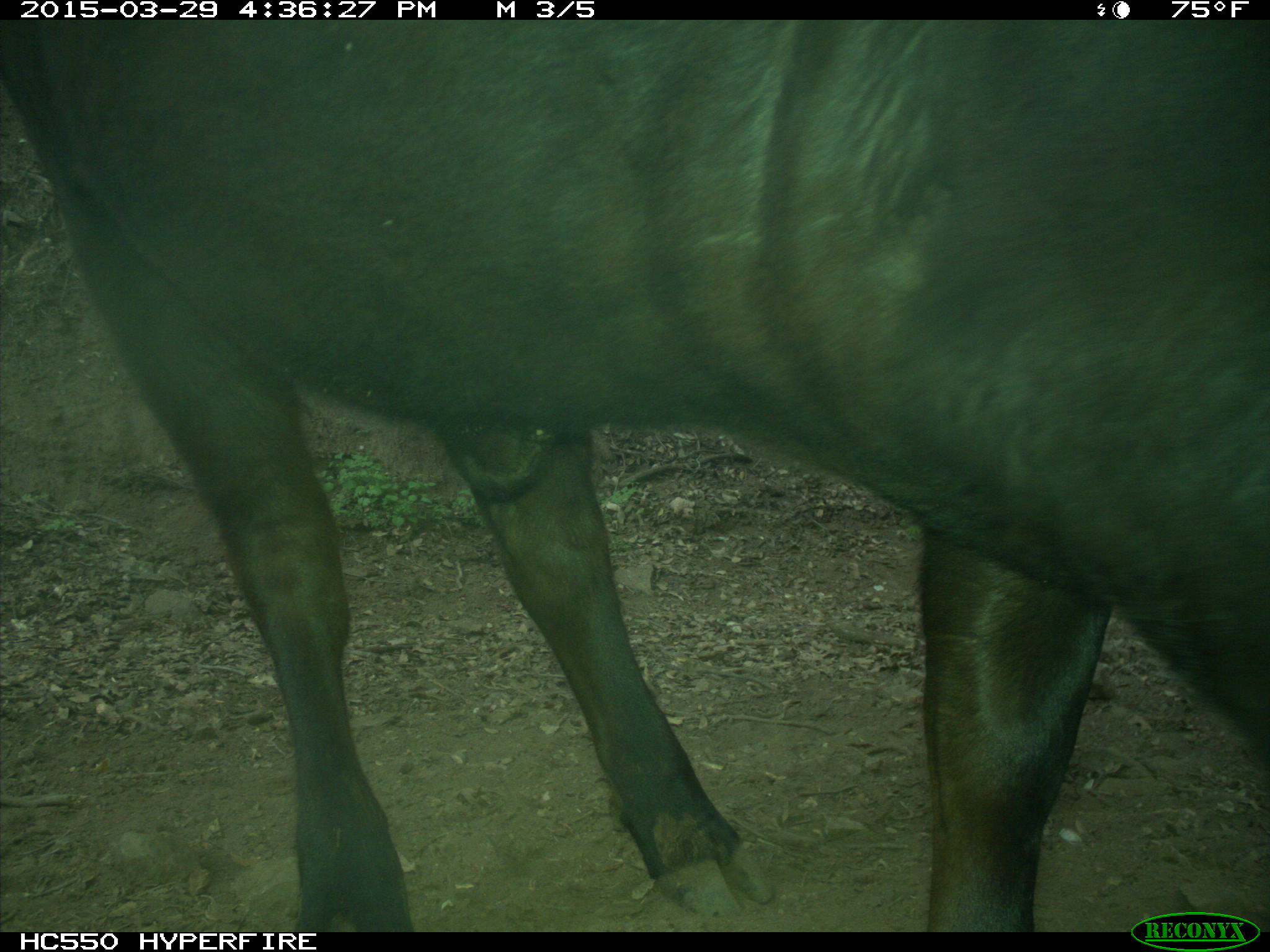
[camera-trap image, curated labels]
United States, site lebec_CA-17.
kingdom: Animalia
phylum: Chordata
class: Mammalia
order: Artiodactyla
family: Bovidae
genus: Bos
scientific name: Bos taurus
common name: domestic cow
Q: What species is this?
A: Bos taurus (domestic cow).